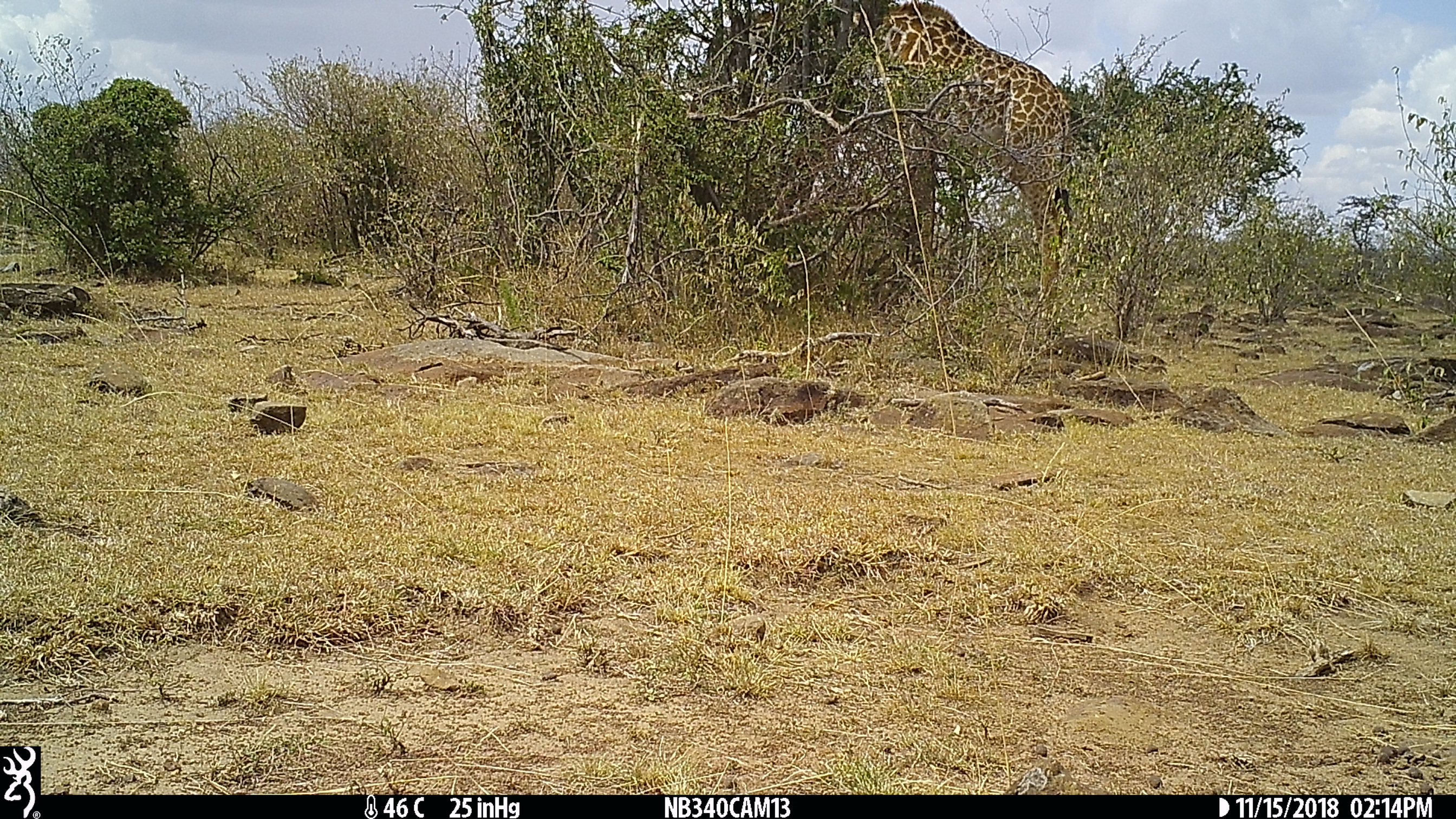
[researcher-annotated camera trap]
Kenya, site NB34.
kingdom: Animalia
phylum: Chordata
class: Mammalia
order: Artiodactyla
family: Giraffidae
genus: Giraffa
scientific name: Giraffa camelopardalis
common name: northern giraffe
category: giraffe